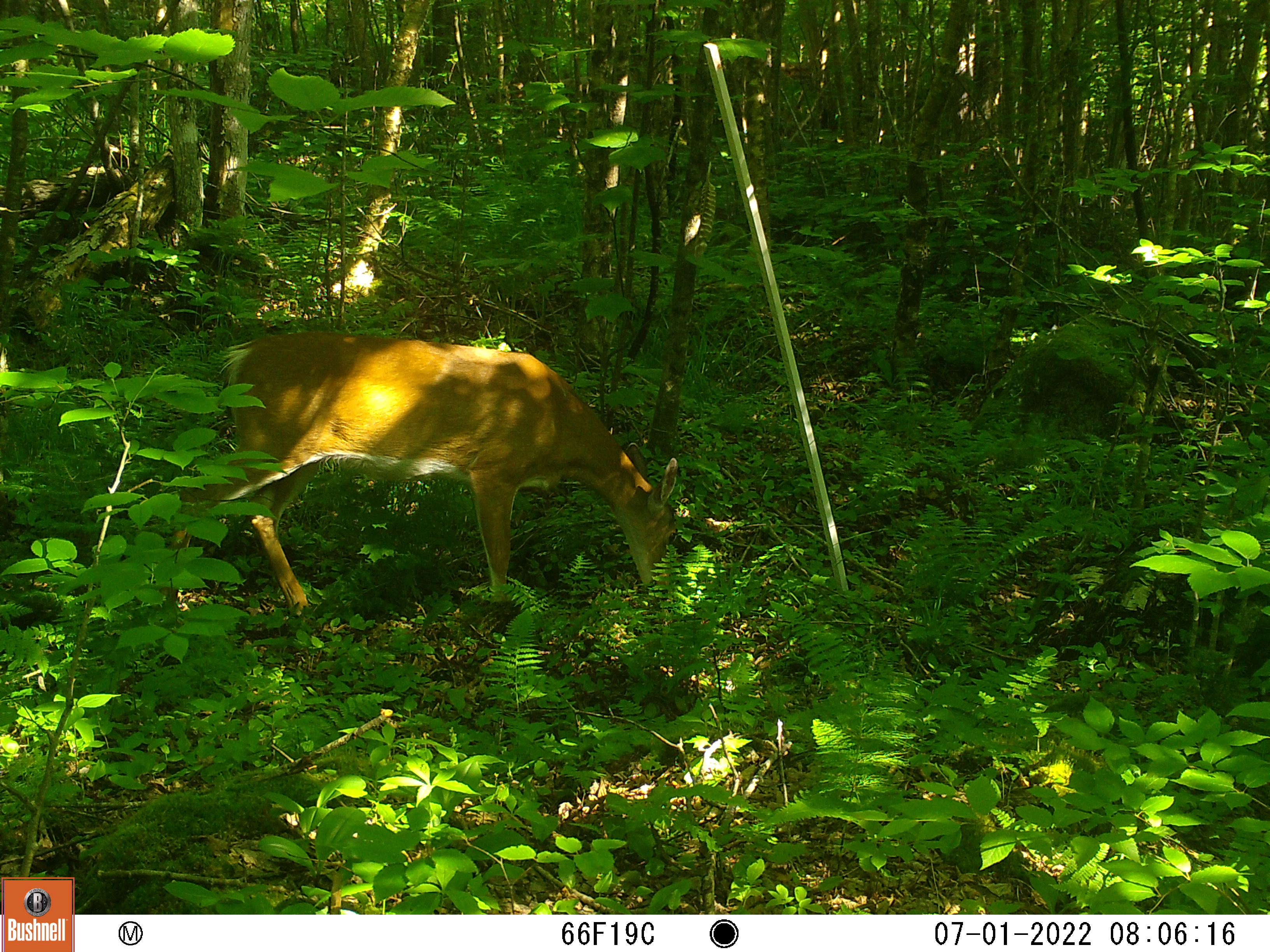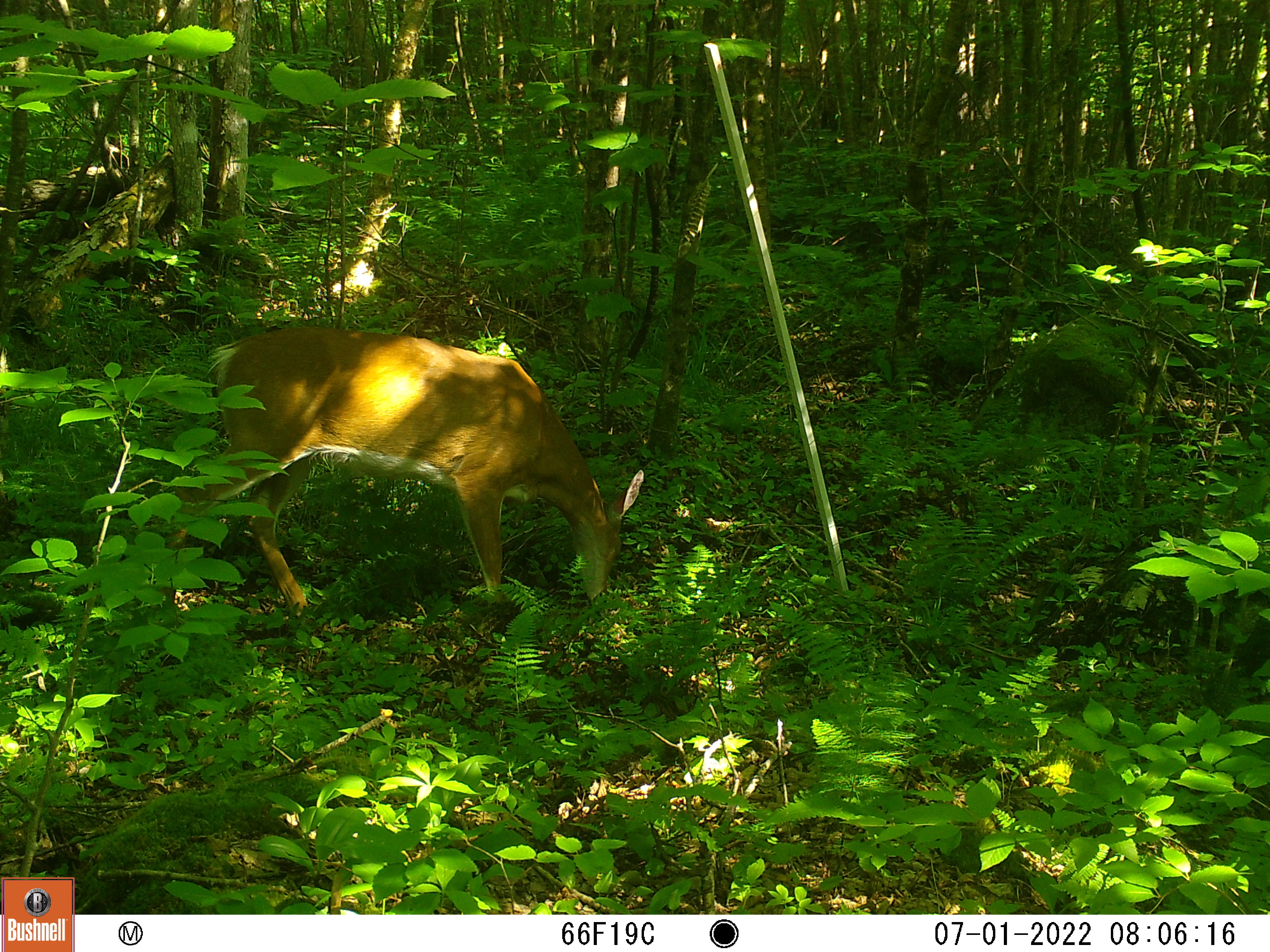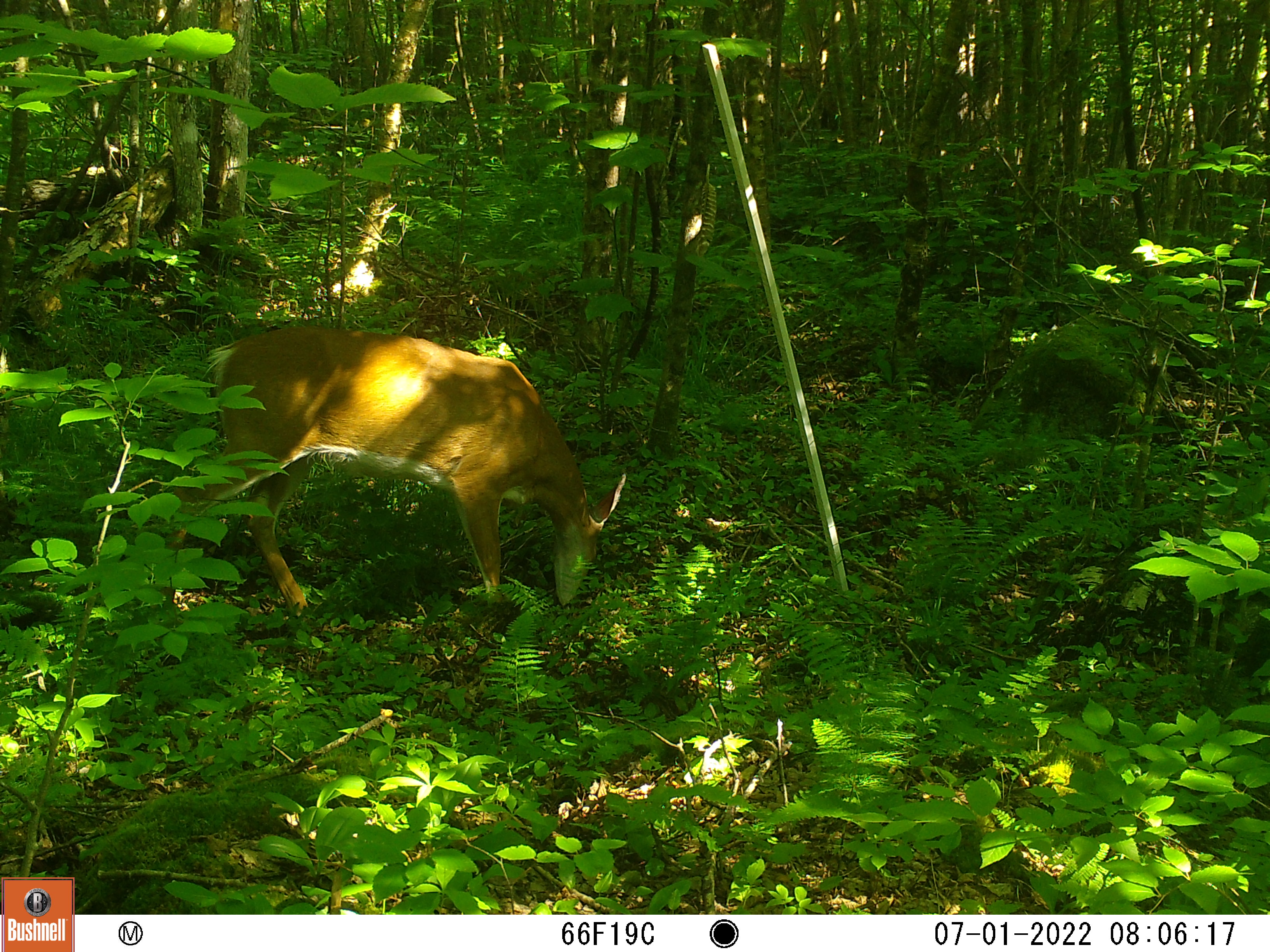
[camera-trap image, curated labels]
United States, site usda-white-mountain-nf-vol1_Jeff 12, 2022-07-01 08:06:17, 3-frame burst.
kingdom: Animalia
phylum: Chordata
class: Mammalia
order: Artiodactyla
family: Cervidae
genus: Odocoileus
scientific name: Odocoileus virginianus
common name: white-tailed deer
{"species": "white-tailed deer (Odocoileus virginianus)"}